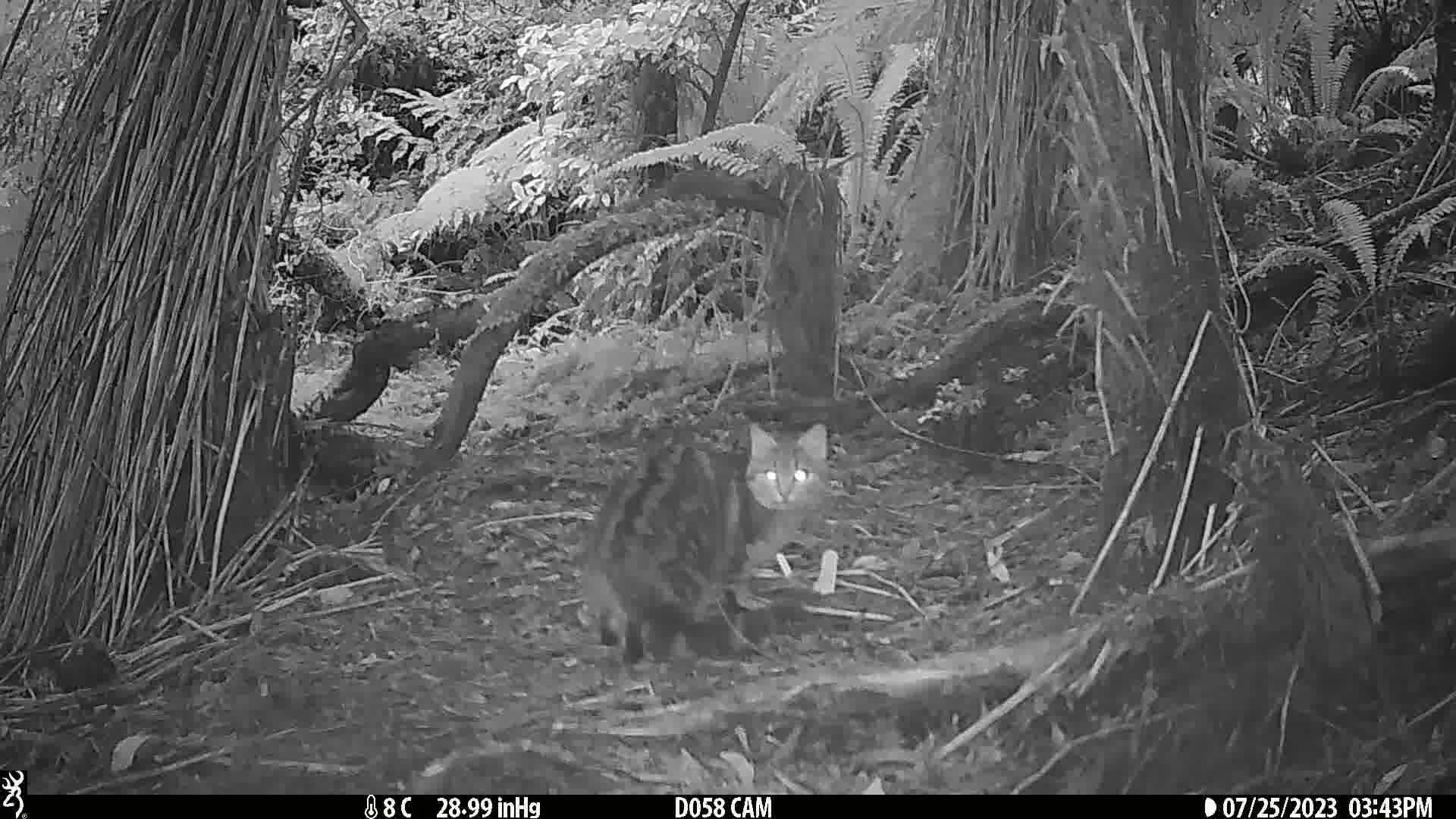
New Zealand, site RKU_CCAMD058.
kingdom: Animalia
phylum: Chordata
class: Mammalia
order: Carnivora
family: Felidae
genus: Felis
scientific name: Felis catus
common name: domestic cat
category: cat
Cat (domestic cat) (Felis catus).